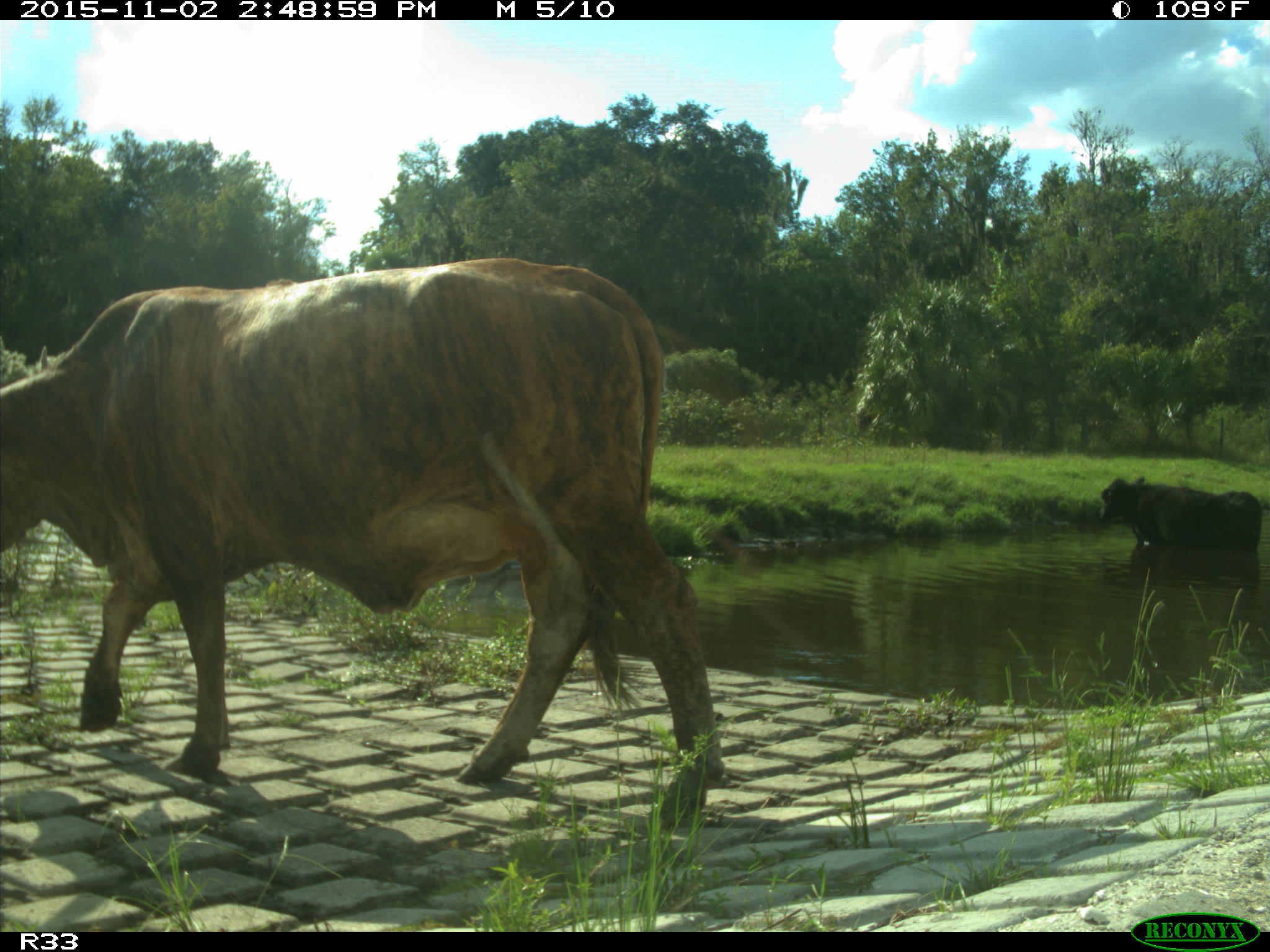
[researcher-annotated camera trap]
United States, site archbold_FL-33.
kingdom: Animalia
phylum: Chordata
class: Mammalia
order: Artiodactyla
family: Bovidae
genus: Bos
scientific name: Bos taurus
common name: domestic cow